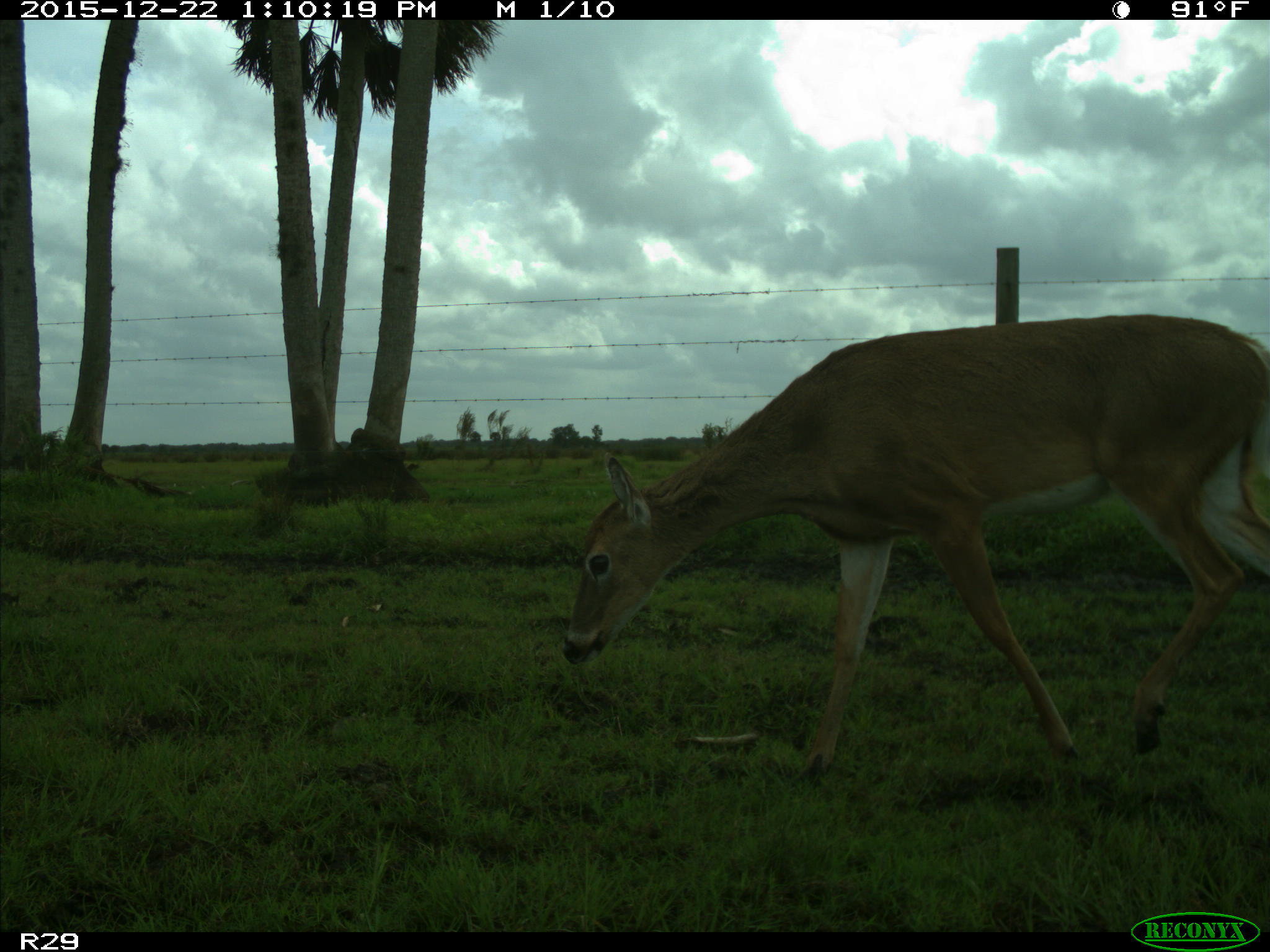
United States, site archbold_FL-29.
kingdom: Animalia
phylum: Chordata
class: Mammalia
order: Artiodactyla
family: Cervidae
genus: Odocoileus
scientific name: Odocoileus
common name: deer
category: unidentified deer